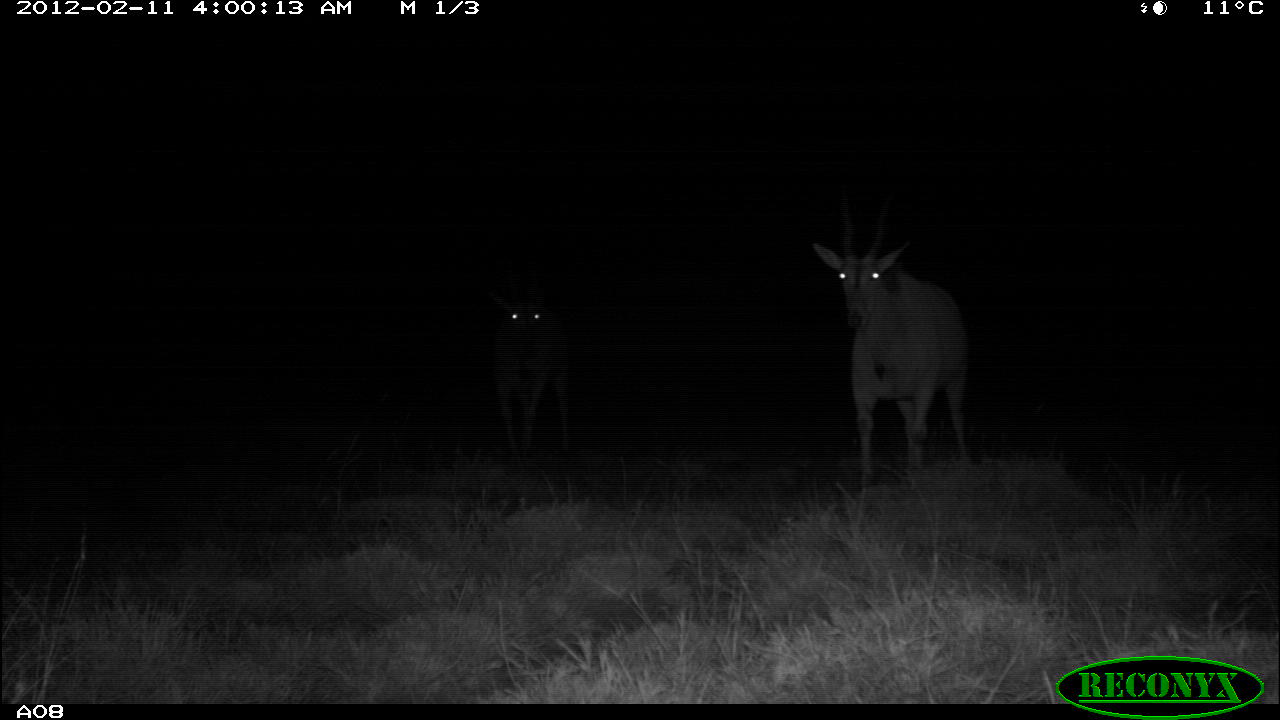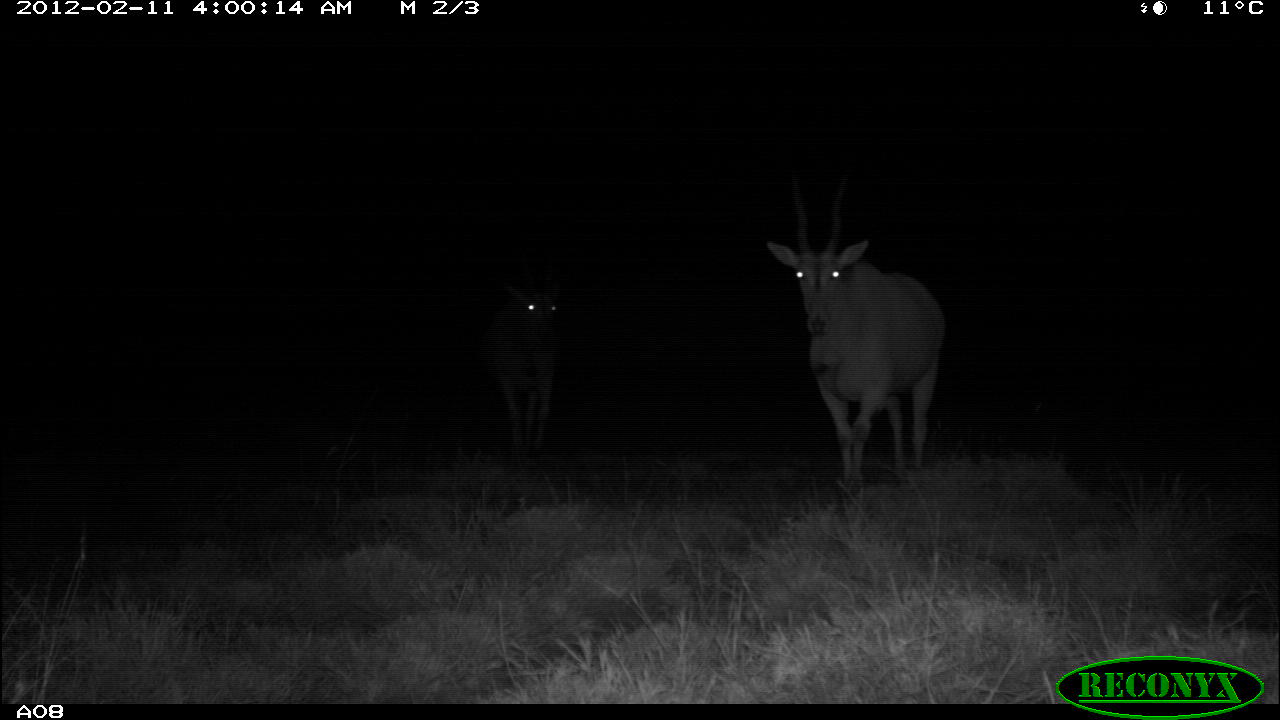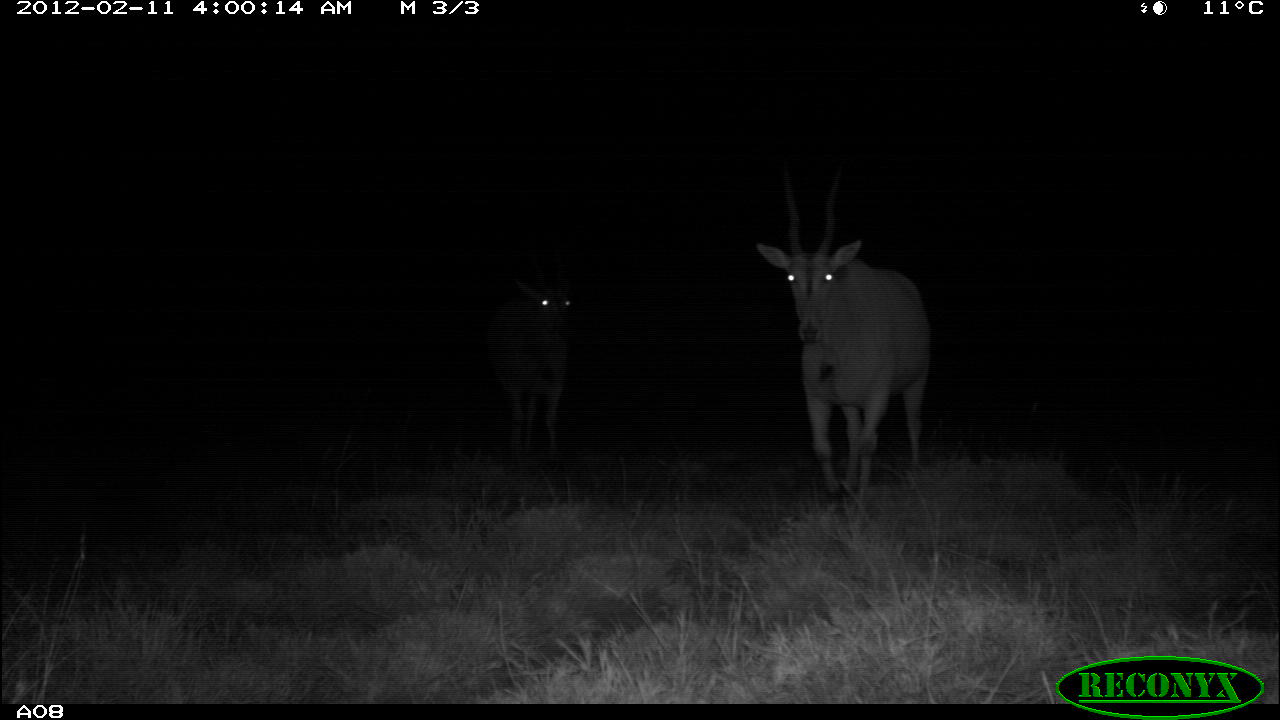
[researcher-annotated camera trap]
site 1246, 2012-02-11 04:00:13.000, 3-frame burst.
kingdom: Animalia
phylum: Chordata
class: Mammalia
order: Artiodactyla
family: Bovidae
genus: Tragelaphus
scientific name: Tragelaphus oryx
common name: eland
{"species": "Tragelaphus oryx (eland)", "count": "2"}